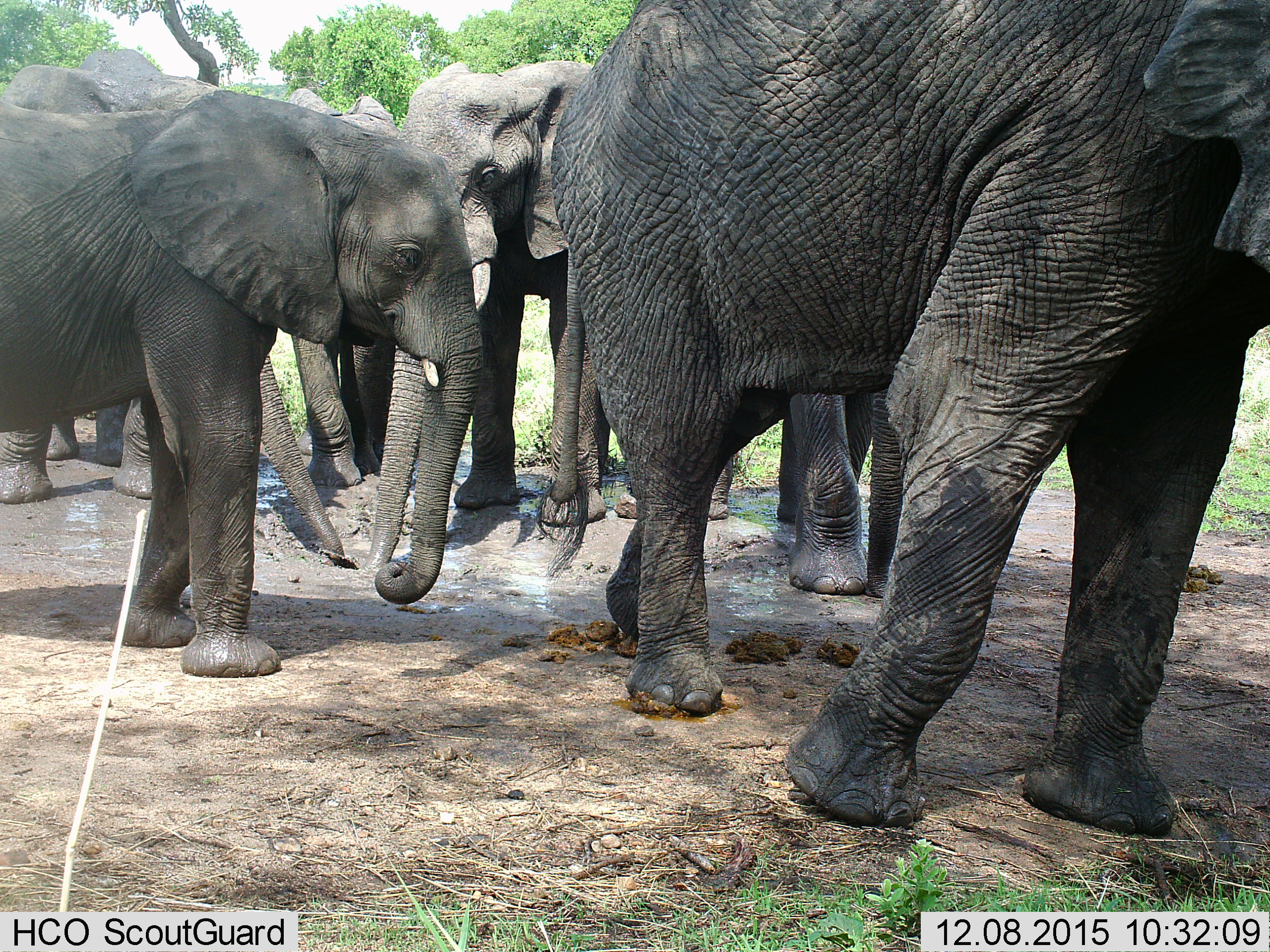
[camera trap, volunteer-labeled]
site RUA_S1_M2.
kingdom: Animalia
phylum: Chordata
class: Mammalia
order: Proboscidea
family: Elephantidae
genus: Loxodonta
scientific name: Loxodonta africana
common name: african bush elephant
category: elephant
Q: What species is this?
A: Elephant (african bush elephant) (Loxodonta africana).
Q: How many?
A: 6.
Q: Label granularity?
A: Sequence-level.